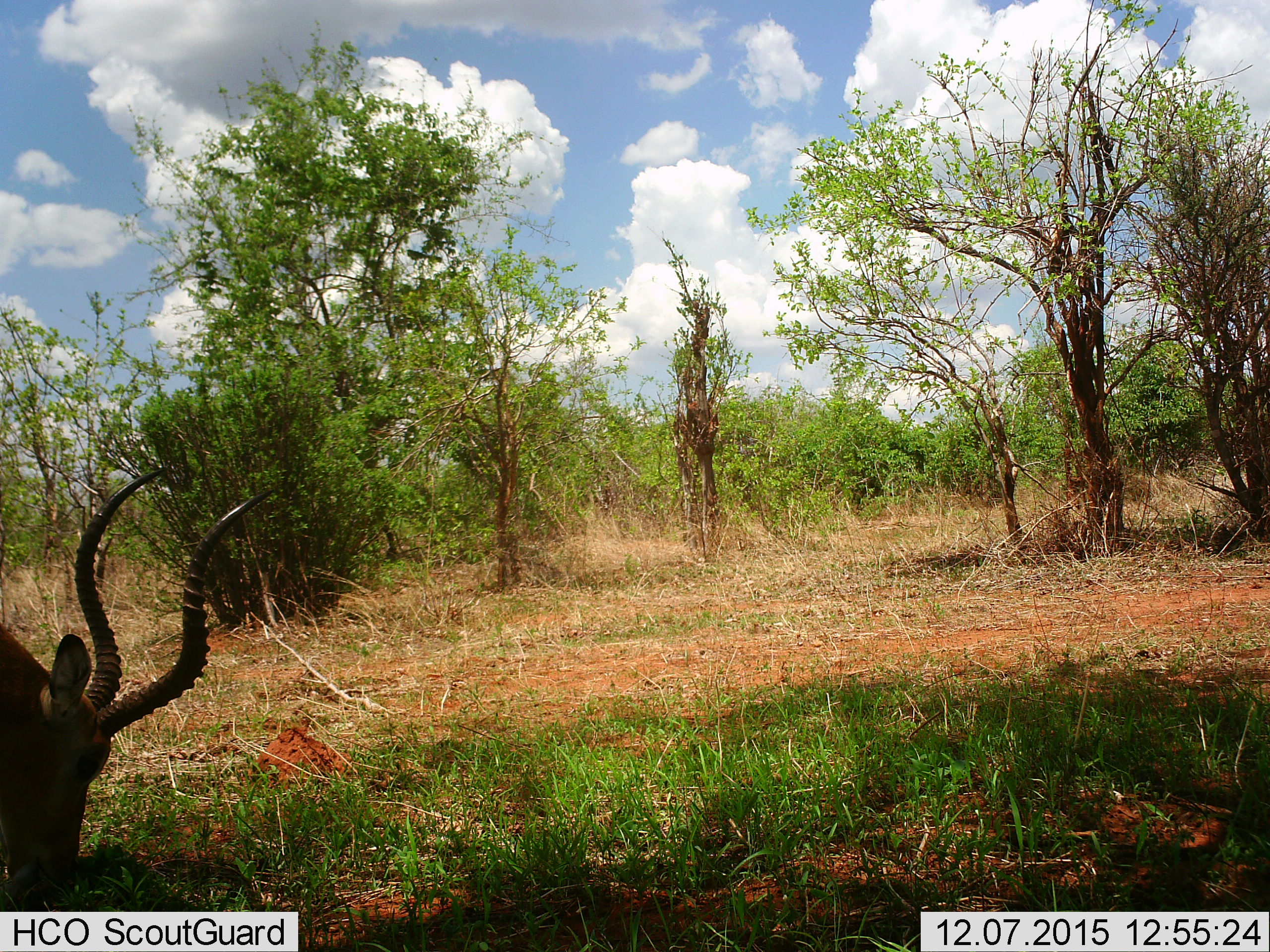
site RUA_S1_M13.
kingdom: Animalia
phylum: Chordata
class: Mammalia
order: Artiodactyla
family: Bovidae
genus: Aepyceros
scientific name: Aepyceros melampus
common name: impala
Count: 1.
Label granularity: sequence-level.